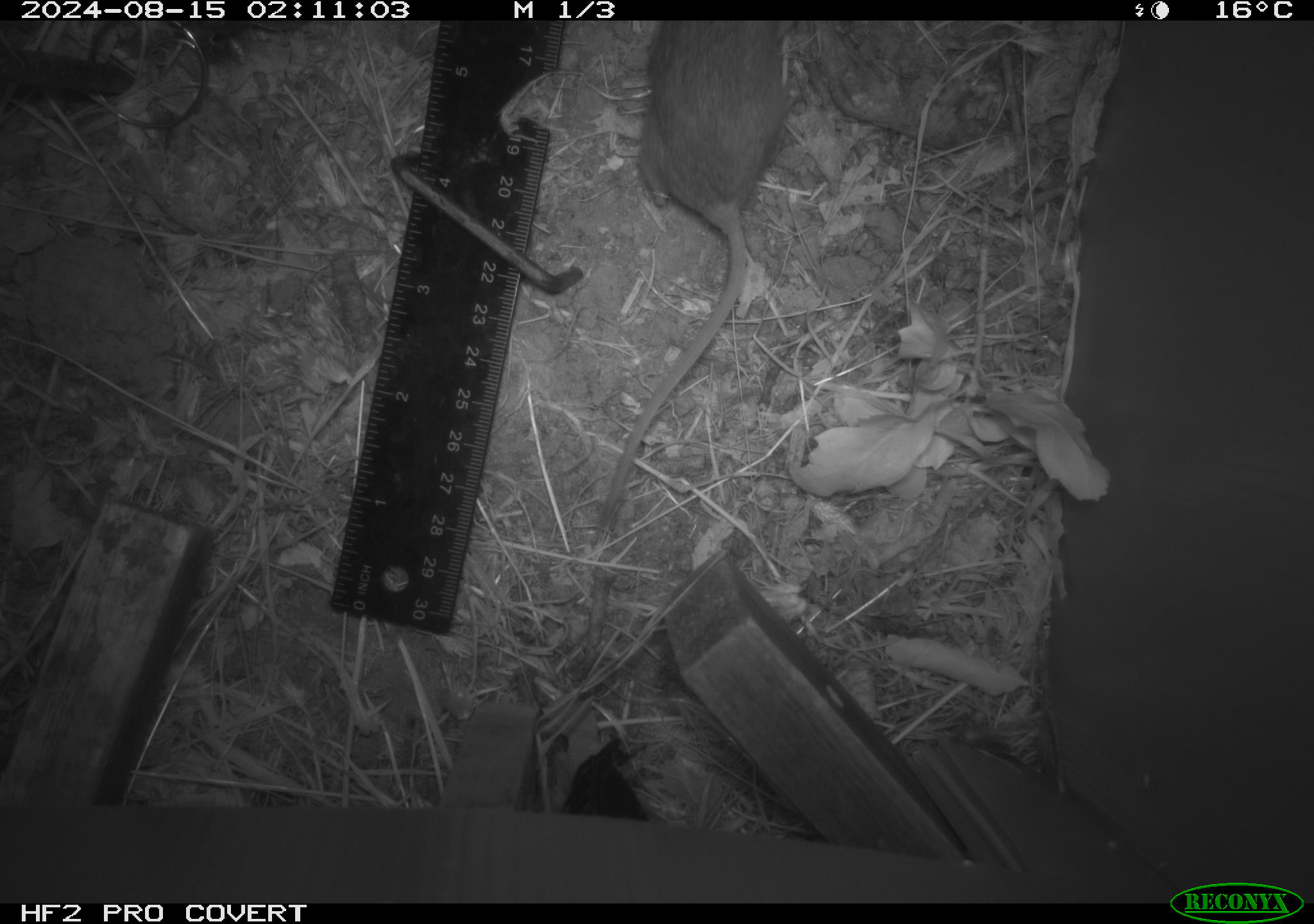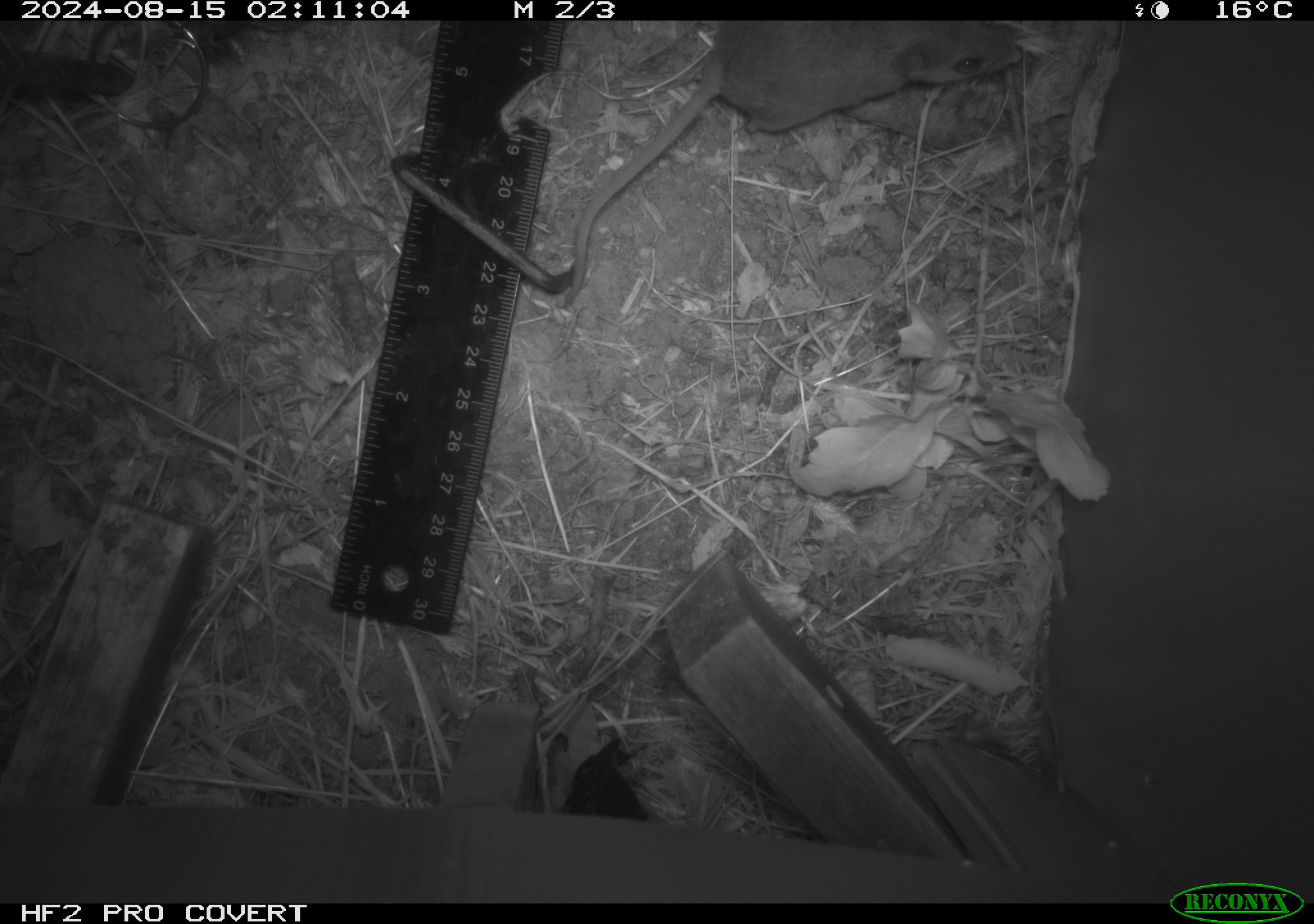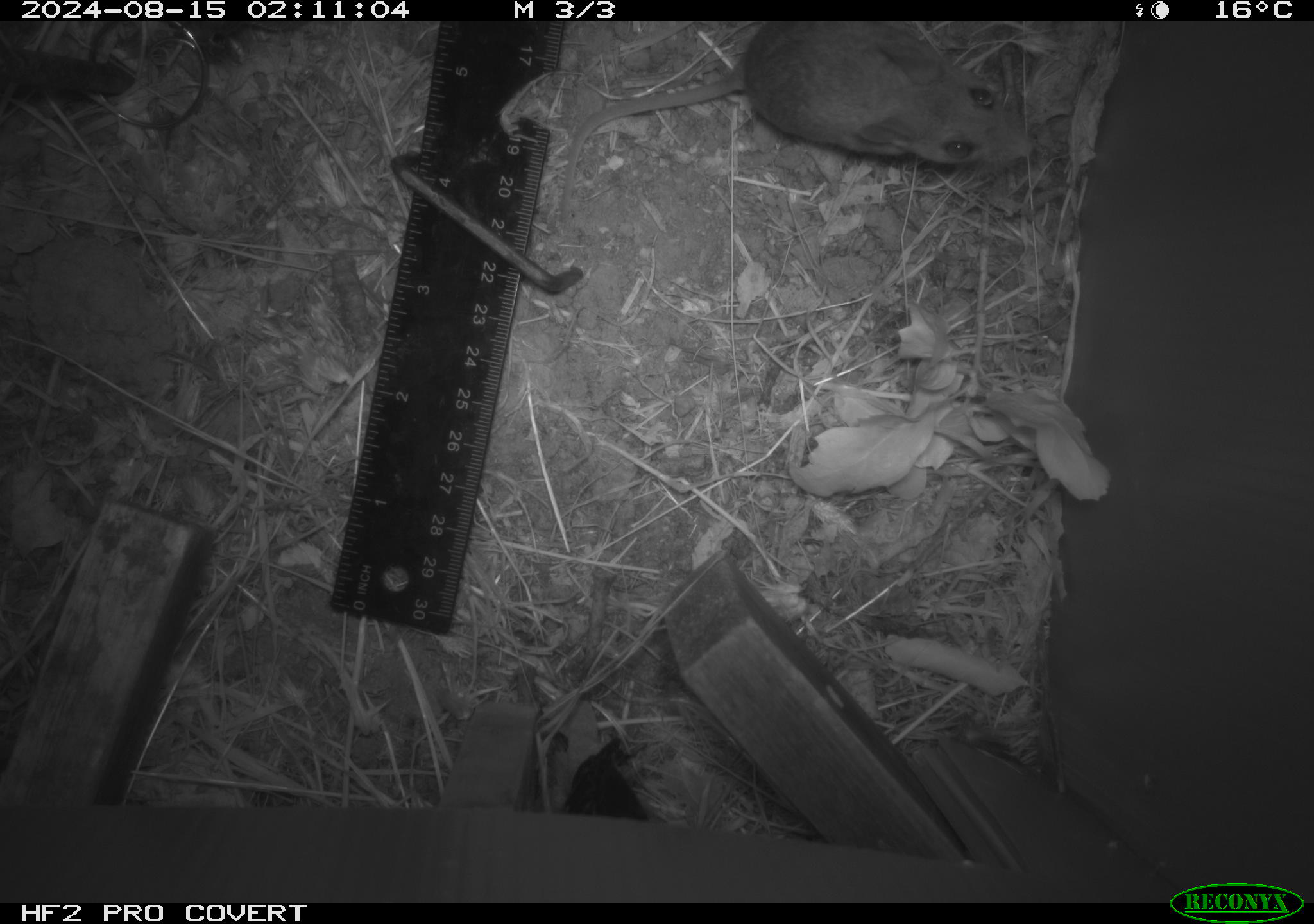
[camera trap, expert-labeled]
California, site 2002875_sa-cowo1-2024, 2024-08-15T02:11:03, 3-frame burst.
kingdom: Animalia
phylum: Chordata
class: Mammalia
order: Rodentia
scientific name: Rodentia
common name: mouse species